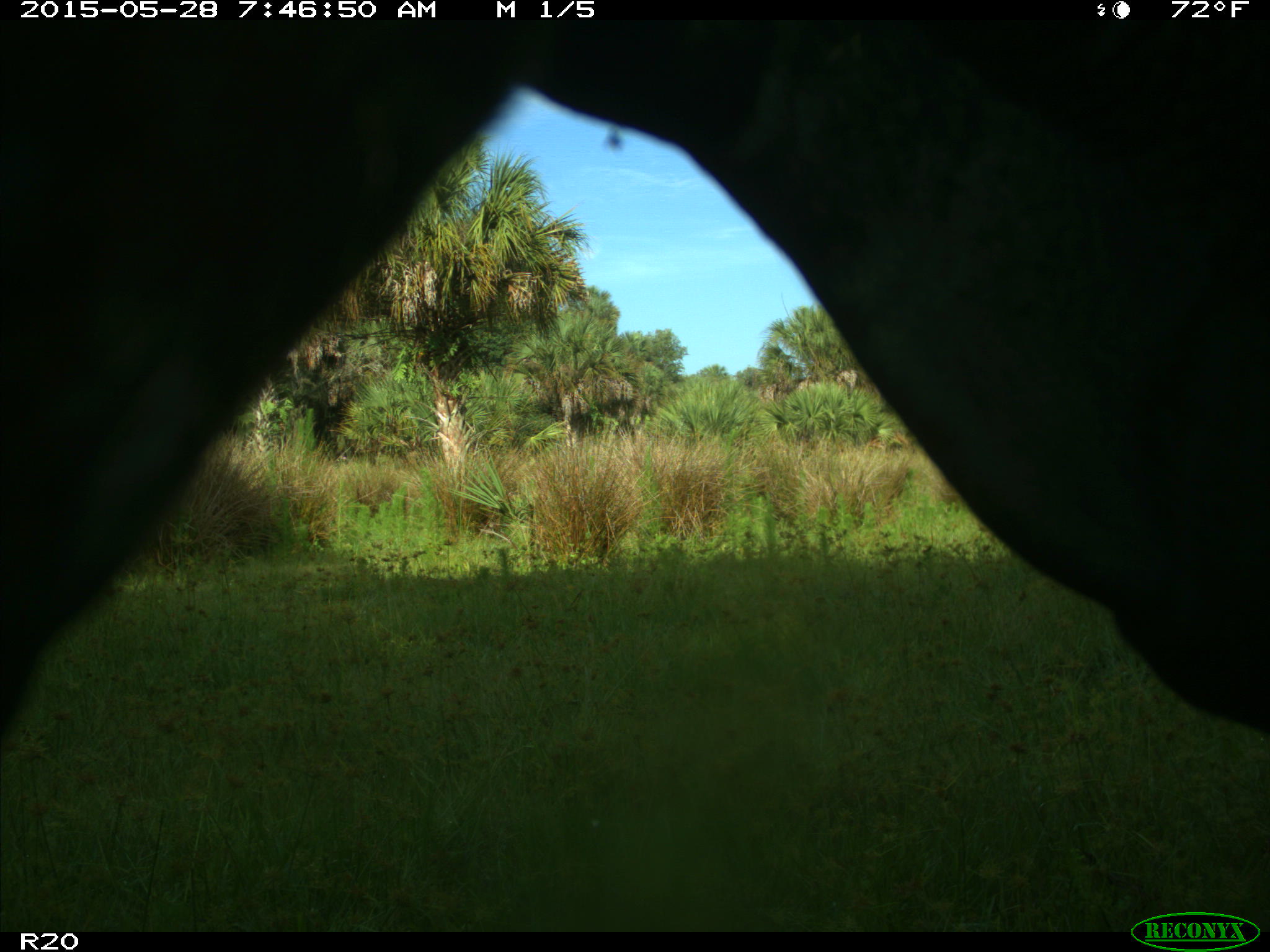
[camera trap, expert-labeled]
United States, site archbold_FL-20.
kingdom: Animalia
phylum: Chordata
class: Mammalia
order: Artiodactyla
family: Bovidae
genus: Bos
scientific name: Bos taurus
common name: domestic cow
Bos taurus (domestic cow).